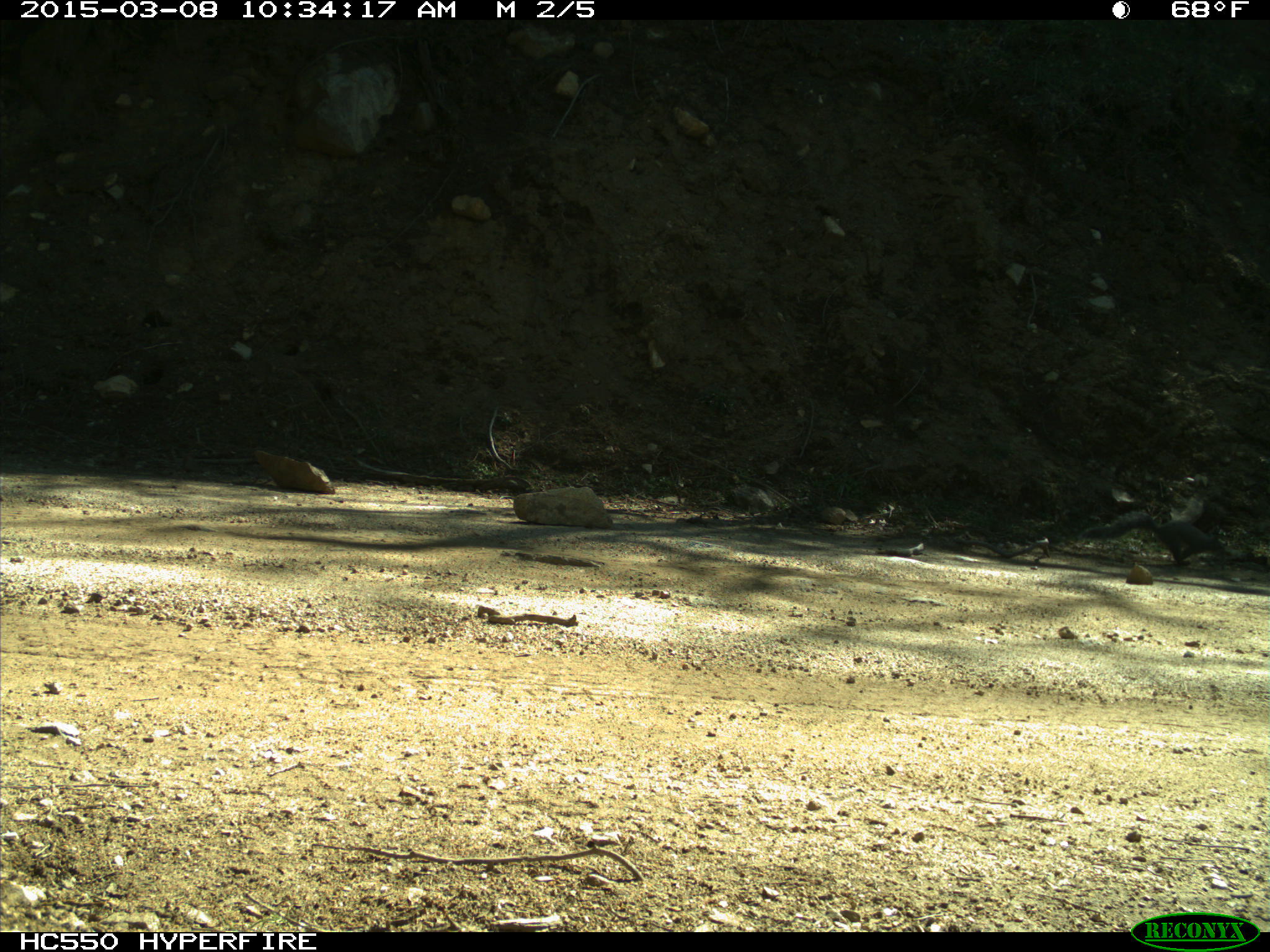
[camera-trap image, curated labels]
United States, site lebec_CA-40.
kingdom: Animalia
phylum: Chordata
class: Mammalia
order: Rodentia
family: Sciuridae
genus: Sciurus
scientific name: Sciurus carolinensis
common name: eastern gray squirrel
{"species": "Sciurus carolinensis (eastern gray squirrel)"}